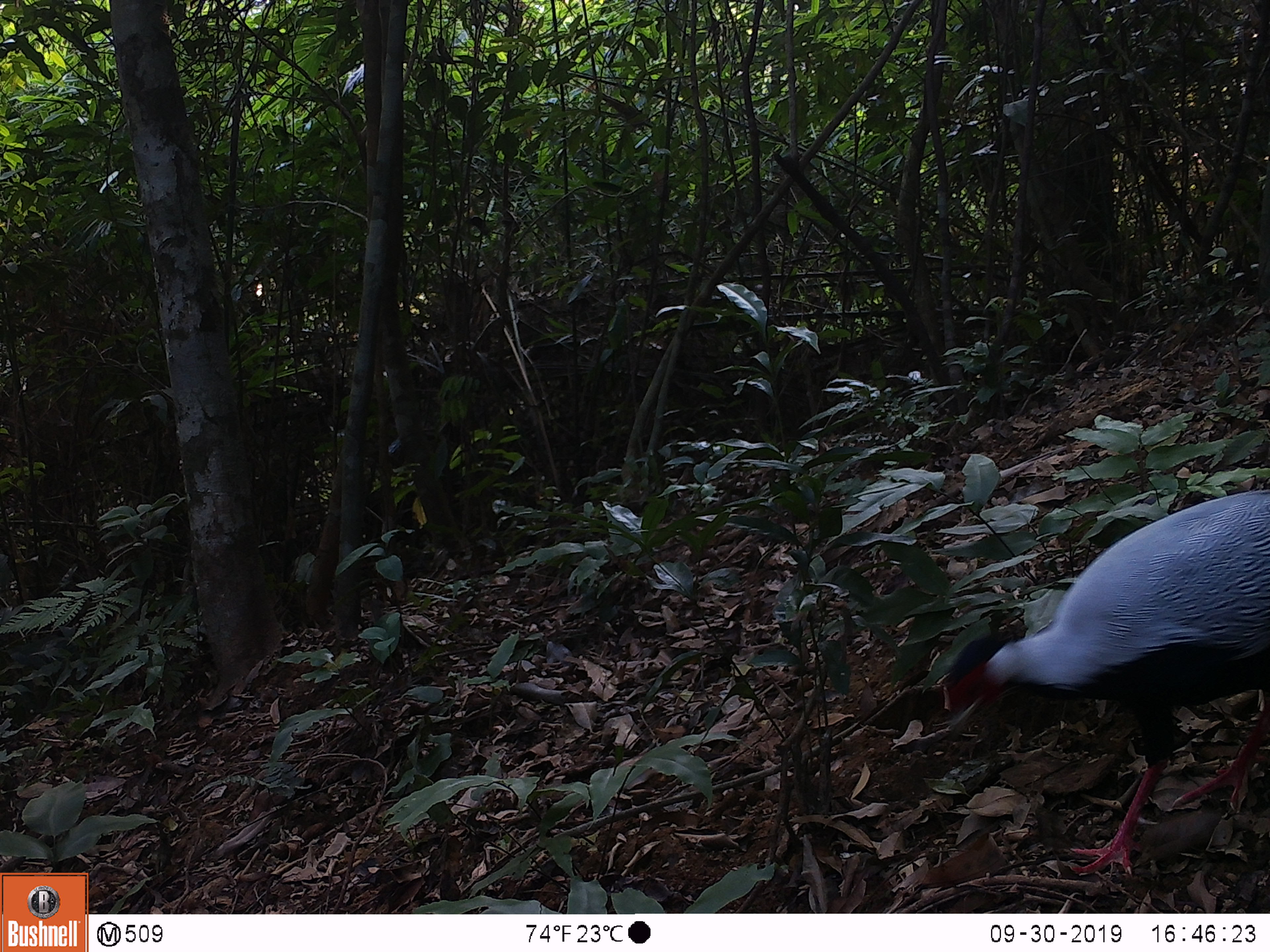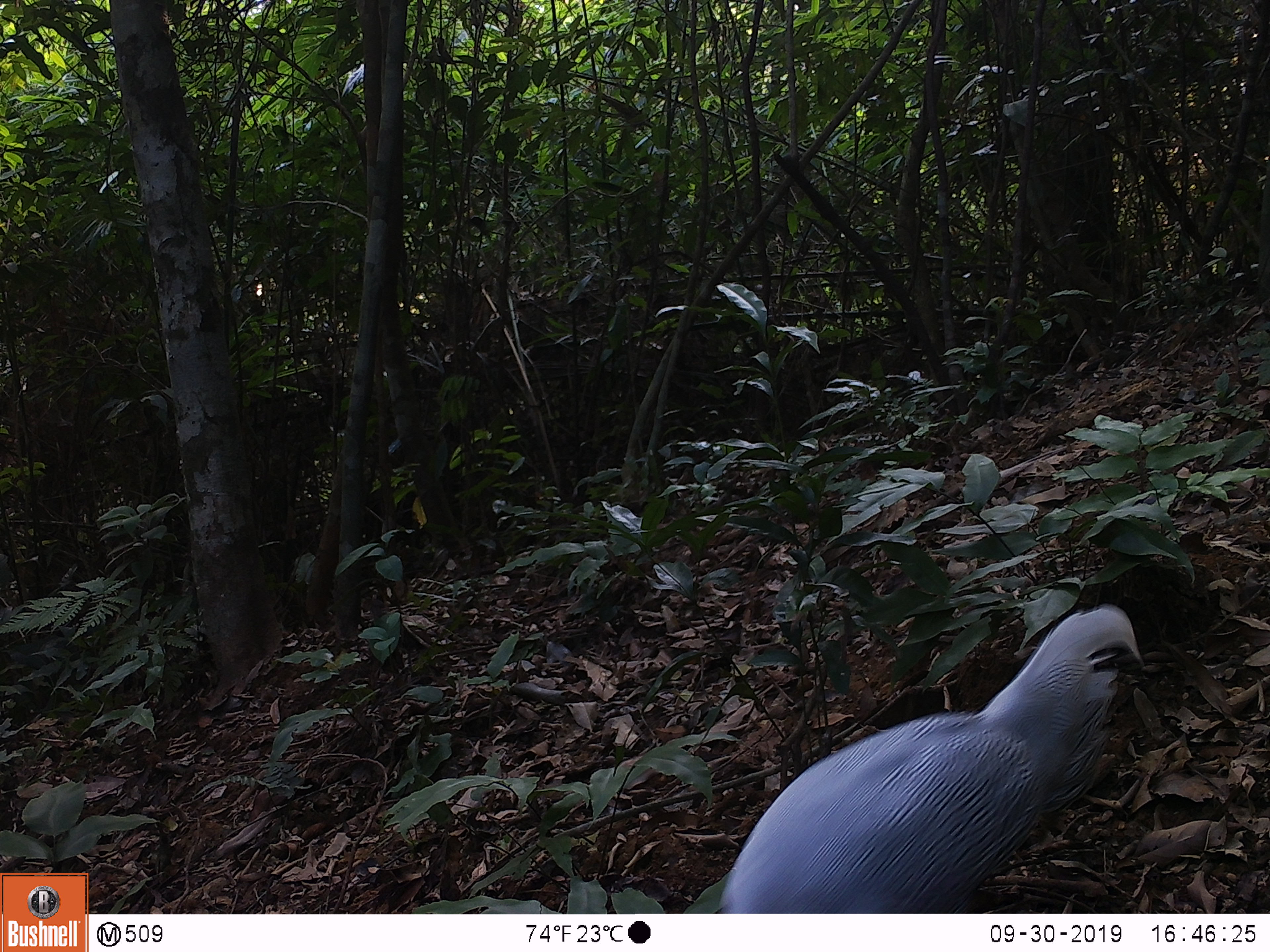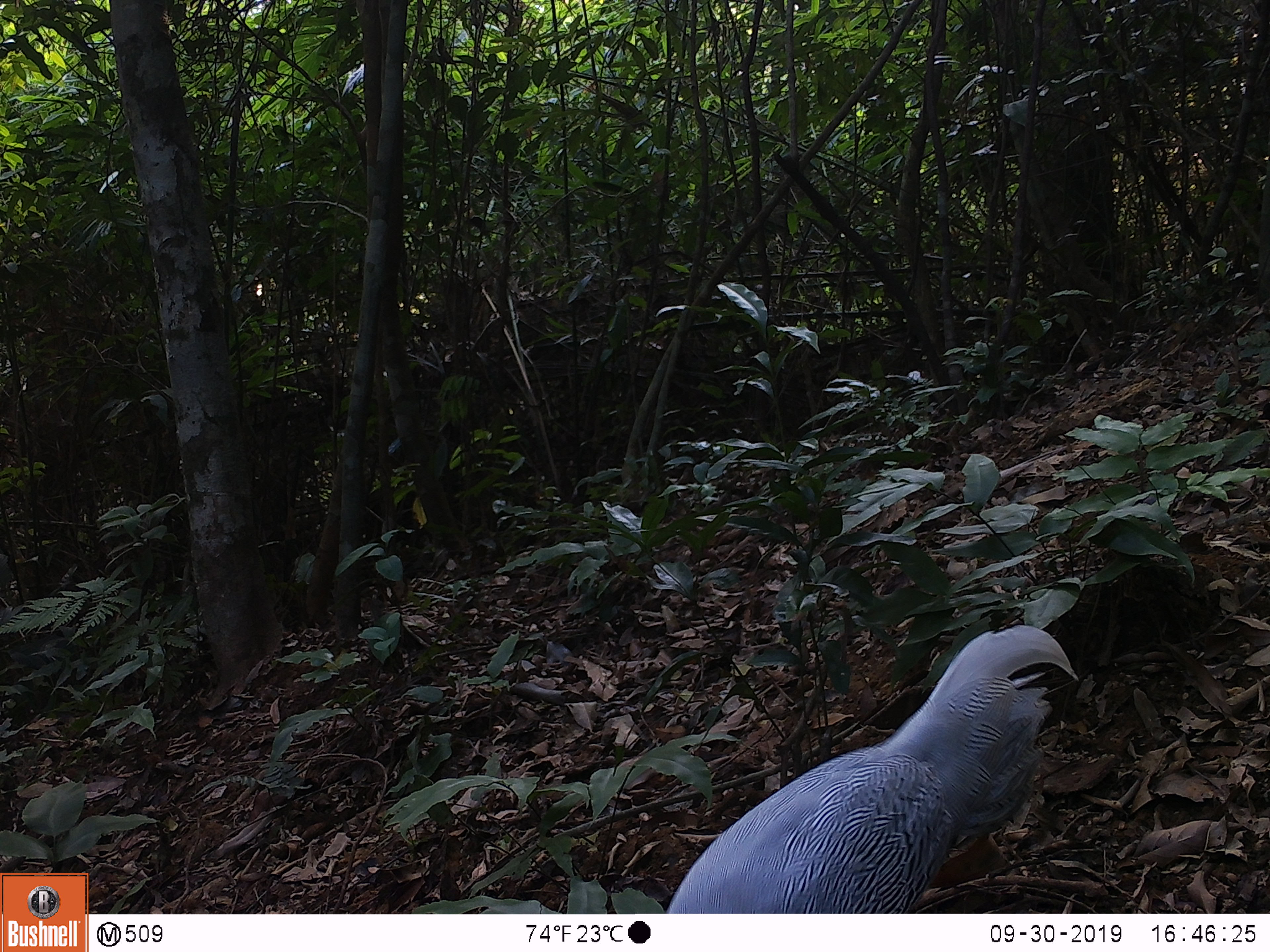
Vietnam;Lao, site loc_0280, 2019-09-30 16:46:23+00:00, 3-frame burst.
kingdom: Animalia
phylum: Chordata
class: Aves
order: Galliformes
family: Phasianidae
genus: Lophura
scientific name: Lophura nycthemera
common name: silver pheasant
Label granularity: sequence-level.